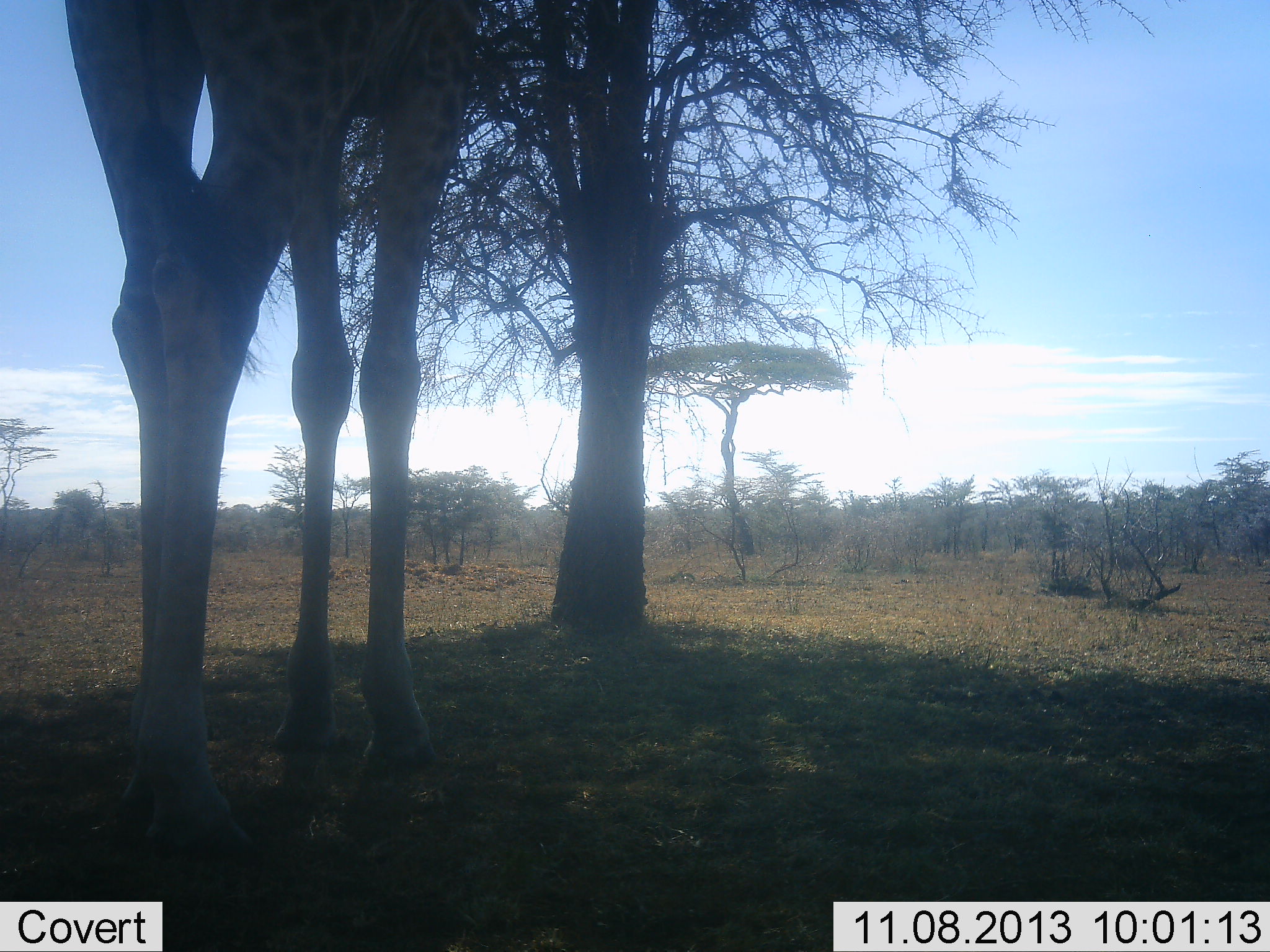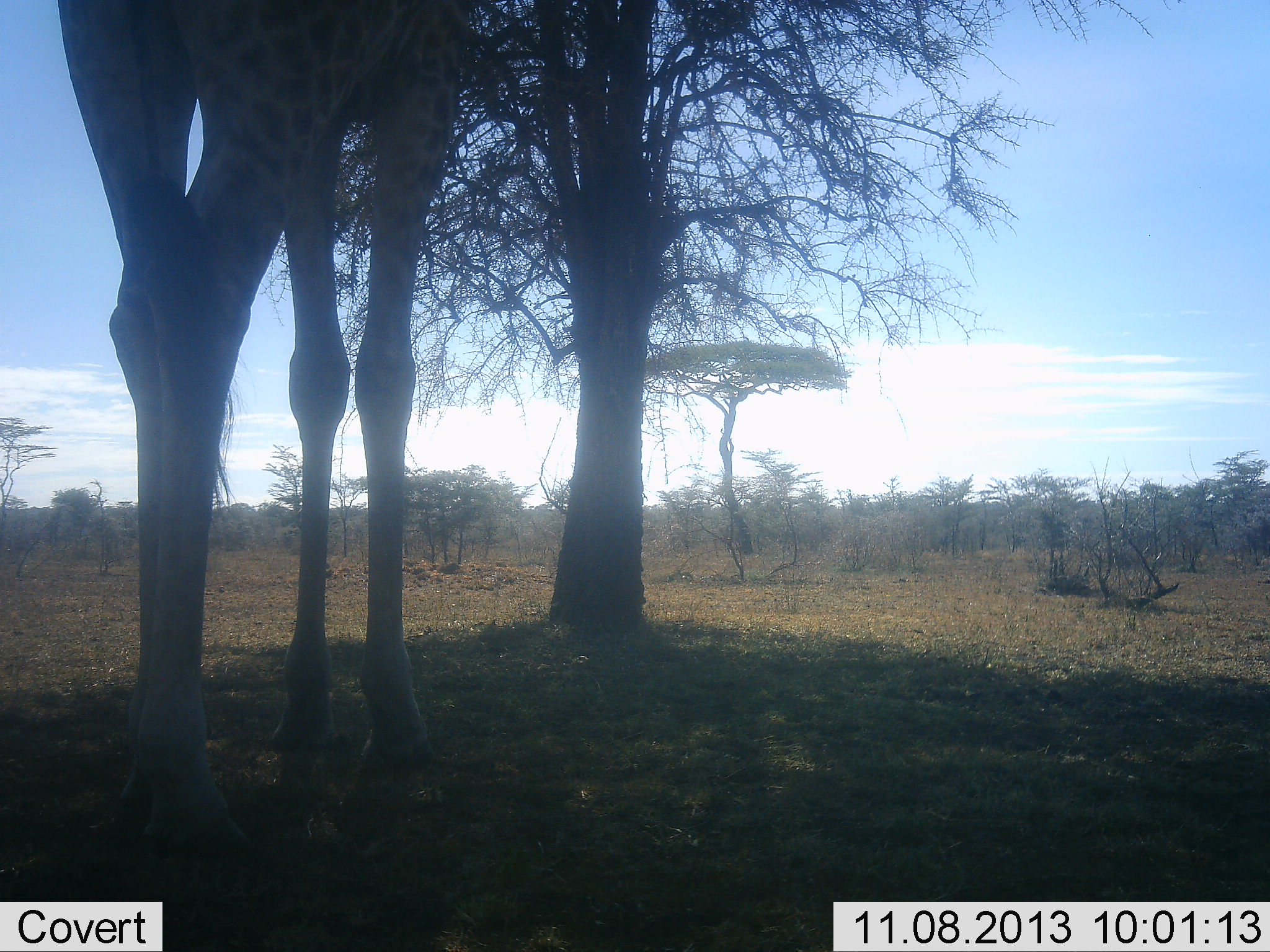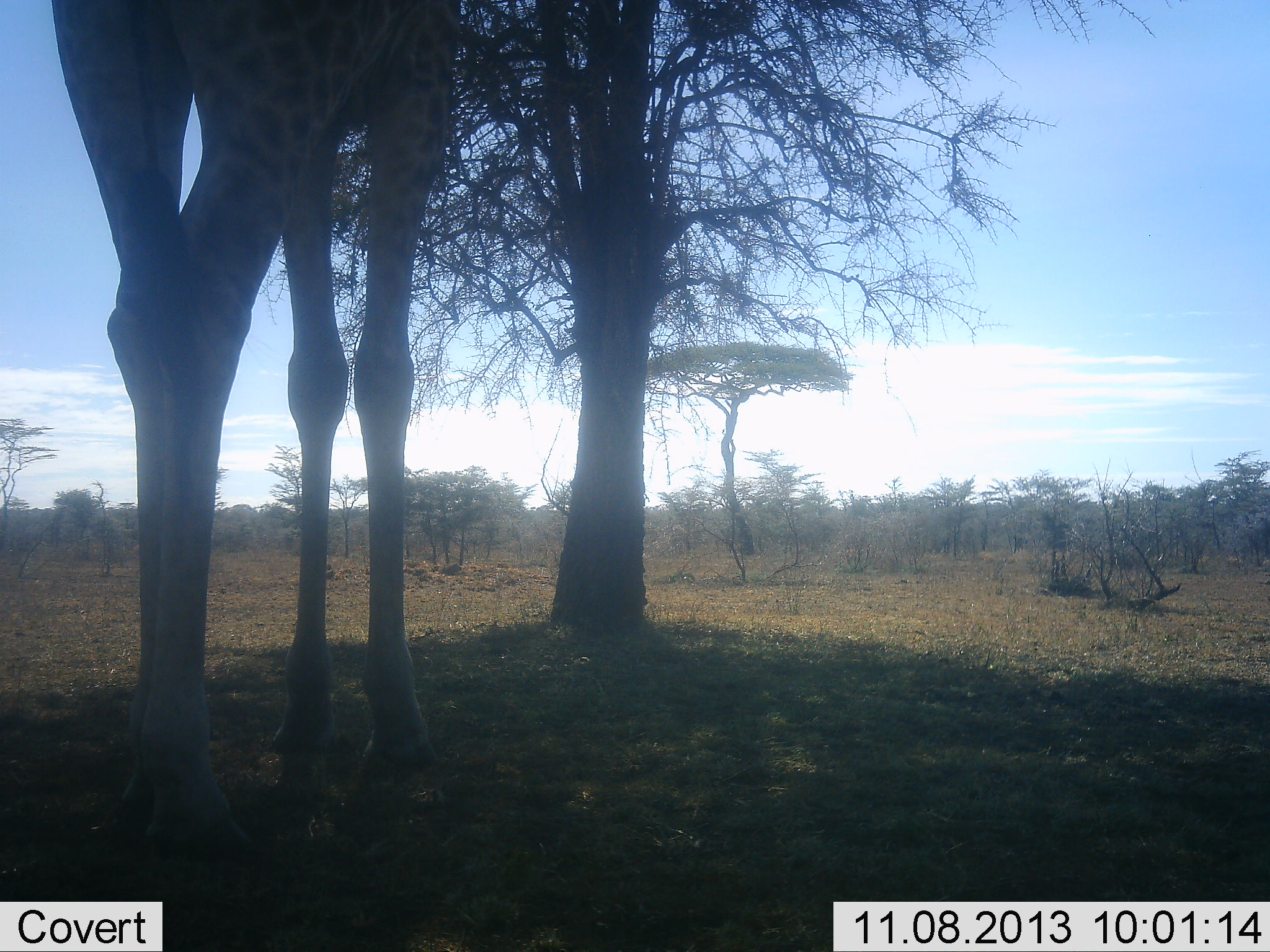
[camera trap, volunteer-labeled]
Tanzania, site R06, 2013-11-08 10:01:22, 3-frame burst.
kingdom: Animalia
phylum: Chordata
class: Mammalia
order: Artiodactyla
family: Giraffidae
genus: Giraffa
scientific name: Giraffa camelopardalis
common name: giraffe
Giraffe (Giraffa camelopardalis), count 1. Behavior (volunteer vote fractions): standing 82%, resting 0%, moving 0%, interacting 0%. Young present (vote fraction): 0%. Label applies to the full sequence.